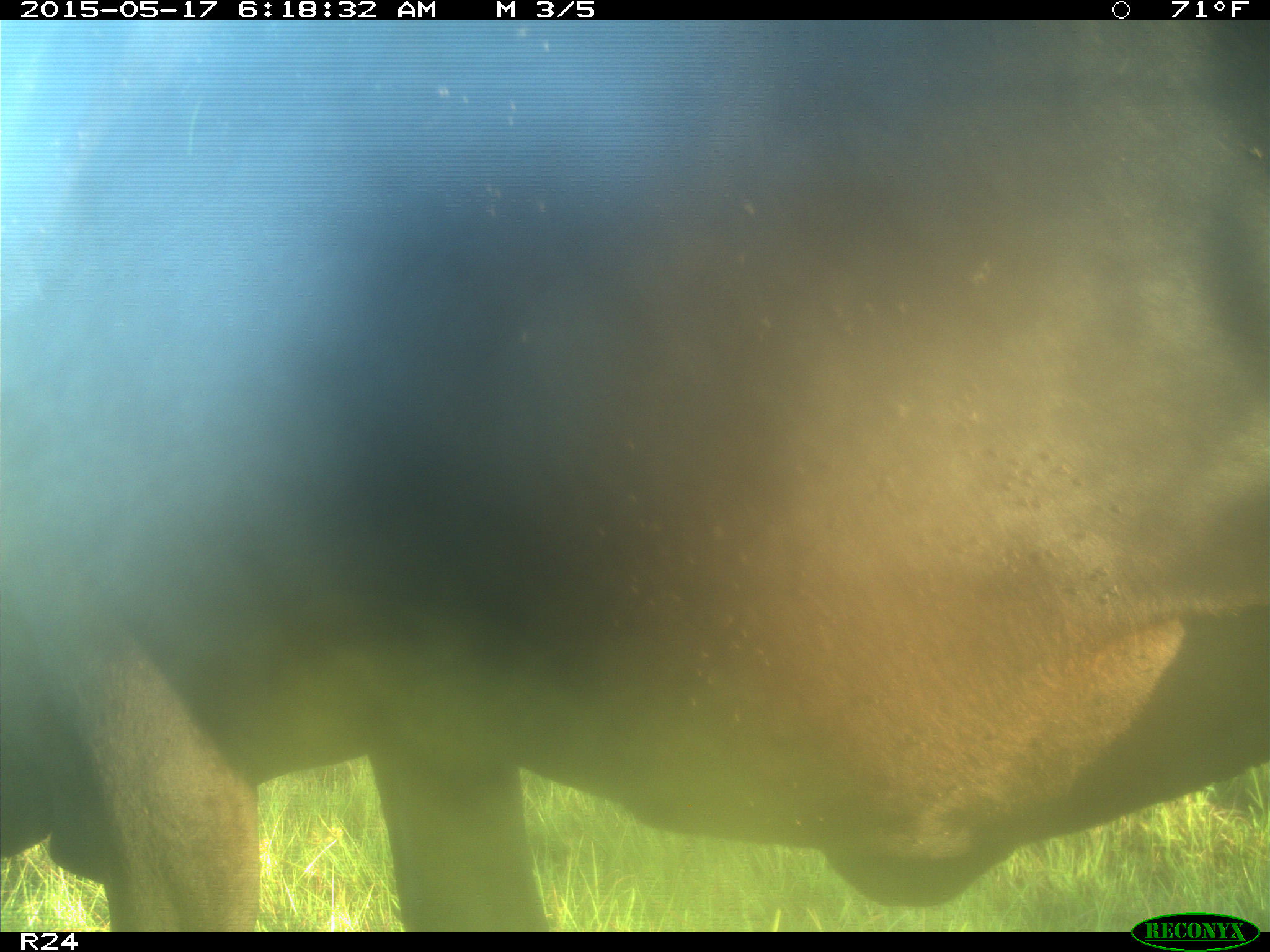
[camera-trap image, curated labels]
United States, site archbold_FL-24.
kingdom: Animalia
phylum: Chordata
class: Mammalia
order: Artiodactyla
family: Bovidae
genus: Bos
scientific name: Bos taurus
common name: domestic cow